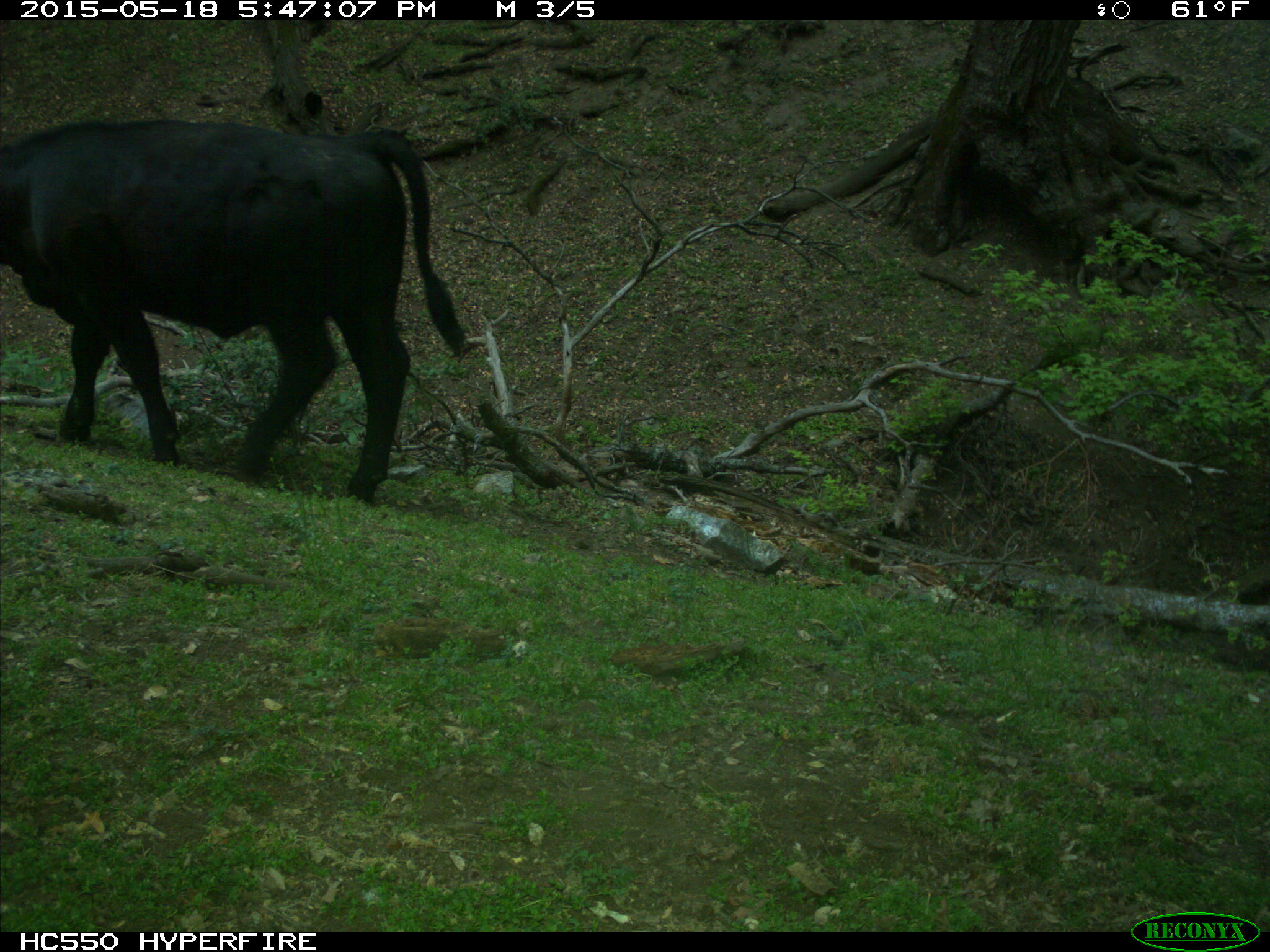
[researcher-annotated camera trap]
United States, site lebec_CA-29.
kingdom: Animalia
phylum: Chordata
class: Mammalia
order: Artiodactyla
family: Bovidae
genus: Bos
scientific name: Bos taurus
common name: domestic cow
Bos taurus (domestic cow).